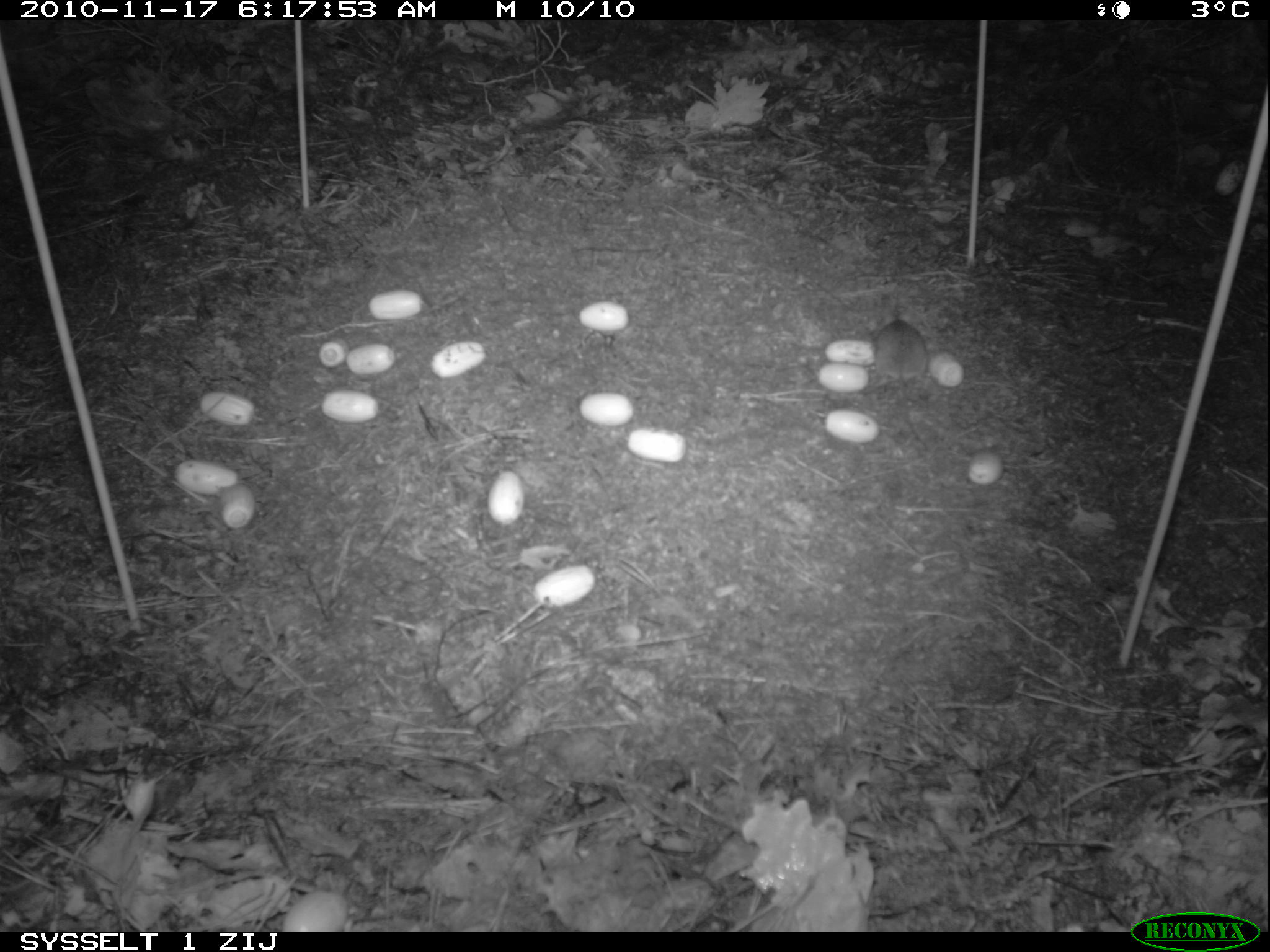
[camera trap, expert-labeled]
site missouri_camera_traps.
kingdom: Animalia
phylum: Chordata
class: Mammalia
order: Rodentia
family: Muridae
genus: Apodemus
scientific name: Apodemus sylvaticus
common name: wood mouse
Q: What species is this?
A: Wood mouse (Apodemus sylvaticus).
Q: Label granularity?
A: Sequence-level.